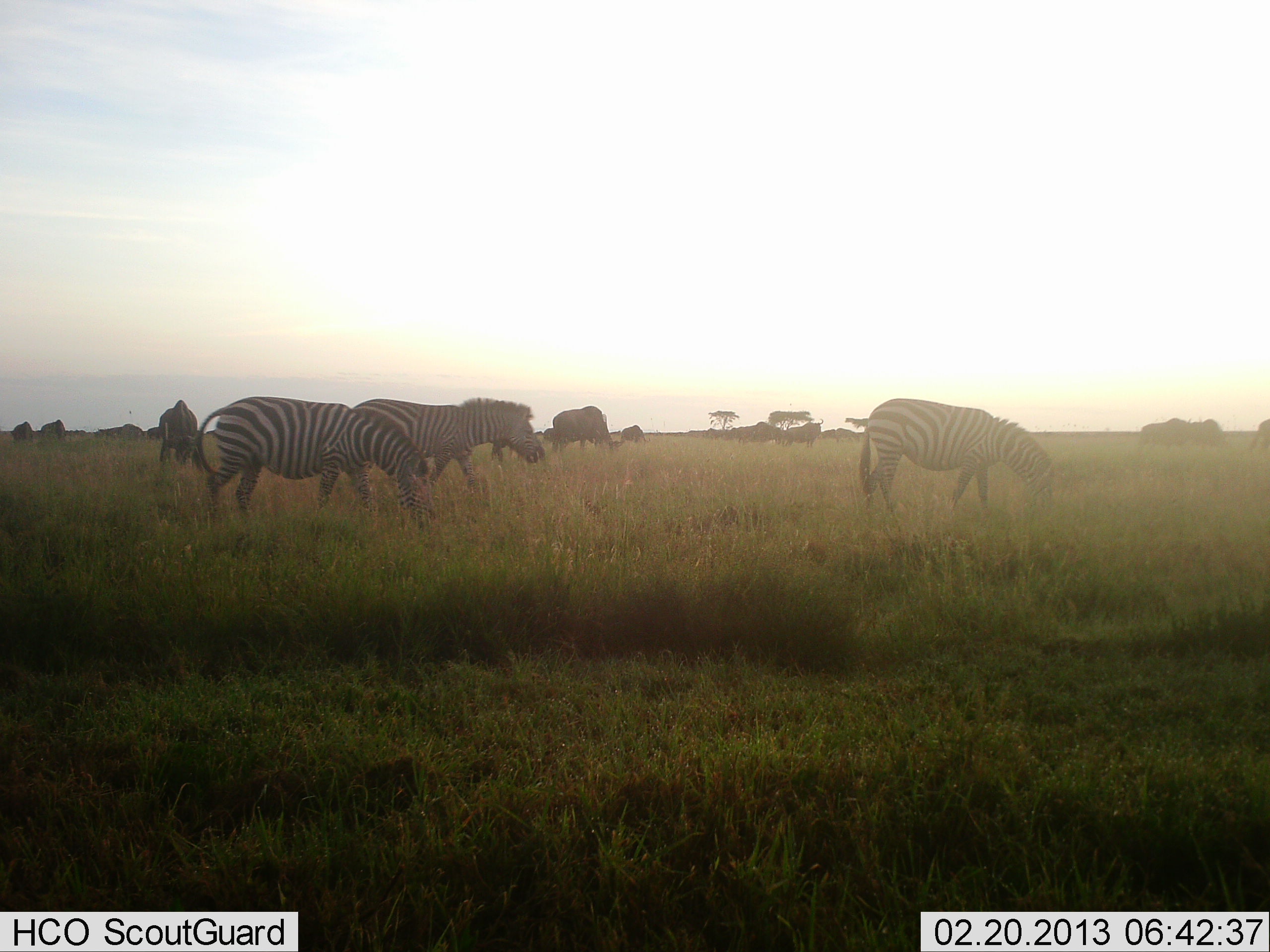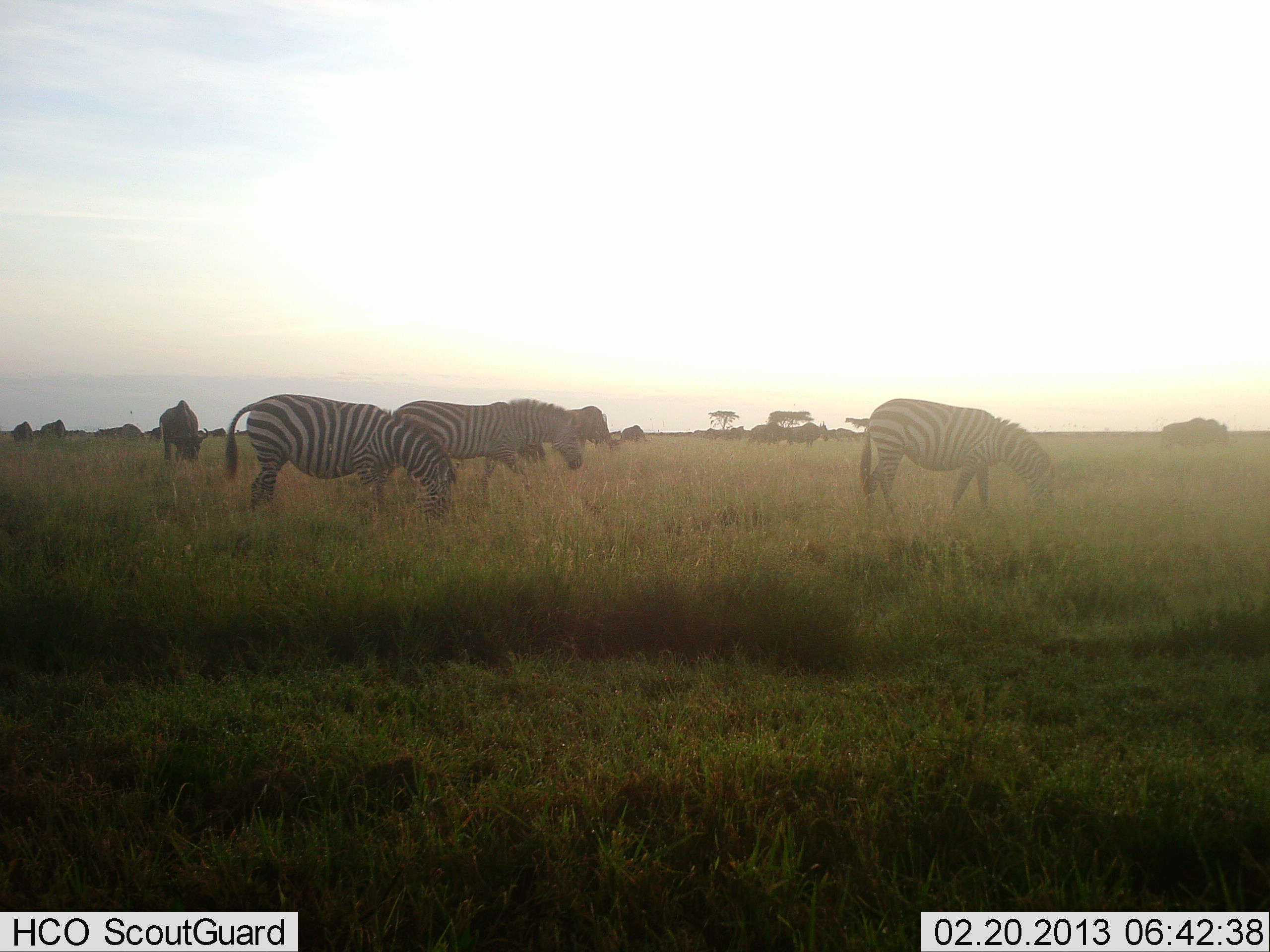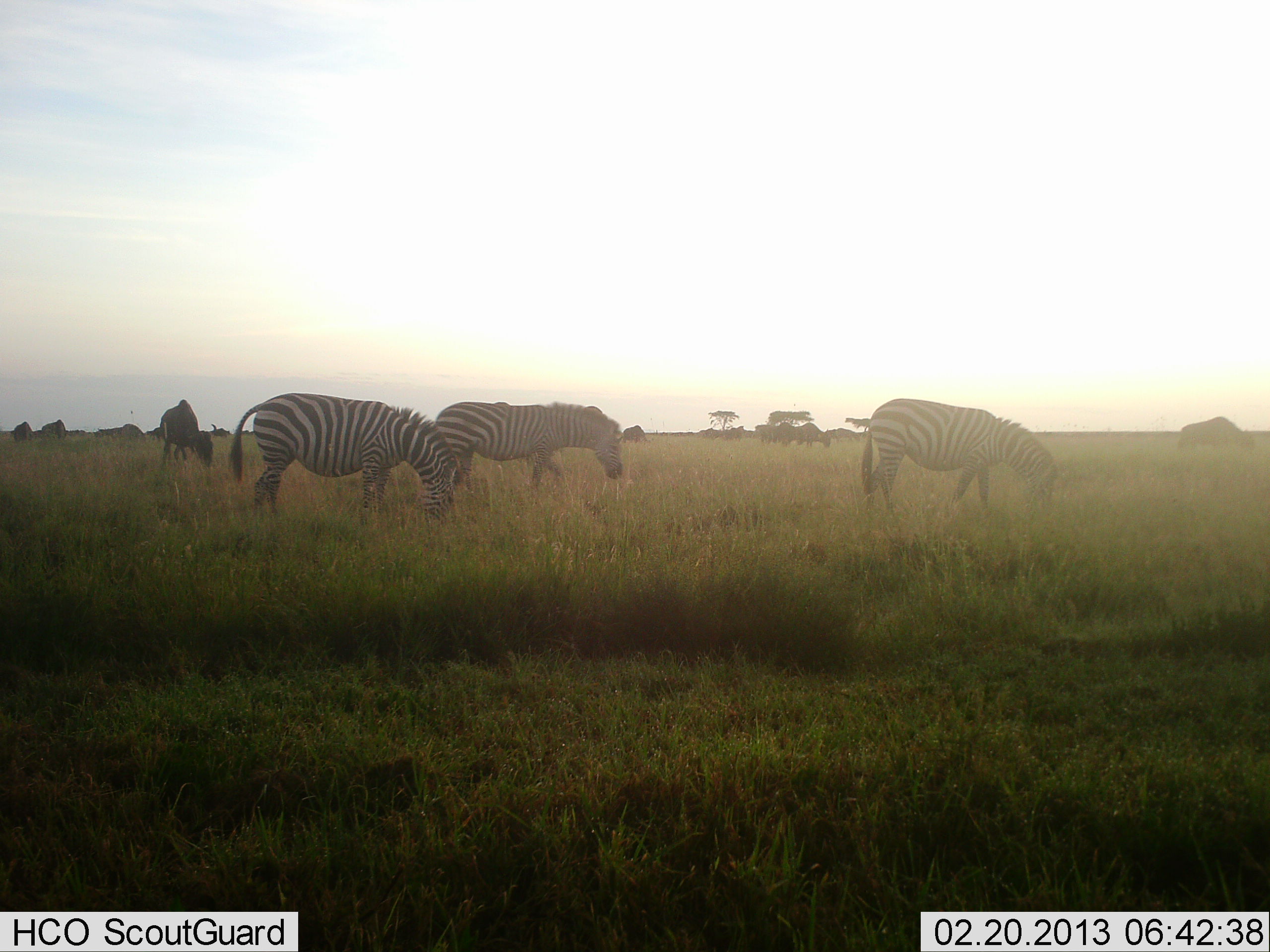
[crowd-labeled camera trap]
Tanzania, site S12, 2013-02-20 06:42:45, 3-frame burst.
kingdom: Animalia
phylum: Chordata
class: Mammalia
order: Artiodactyla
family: Bovidae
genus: Connochaetes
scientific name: Connochaetes taurinus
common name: blue wildebeest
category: wildebeest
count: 10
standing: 35%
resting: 0%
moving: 47%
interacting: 0%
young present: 0%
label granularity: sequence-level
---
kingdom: Animalia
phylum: Chordata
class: Mammalia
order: Perissodactyla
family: Equidae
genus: Equus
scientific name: Equus quagga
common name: plains zebra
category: zebra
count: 3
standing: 26%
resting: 4%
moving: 43%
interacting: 0%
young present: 0%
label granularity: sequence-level